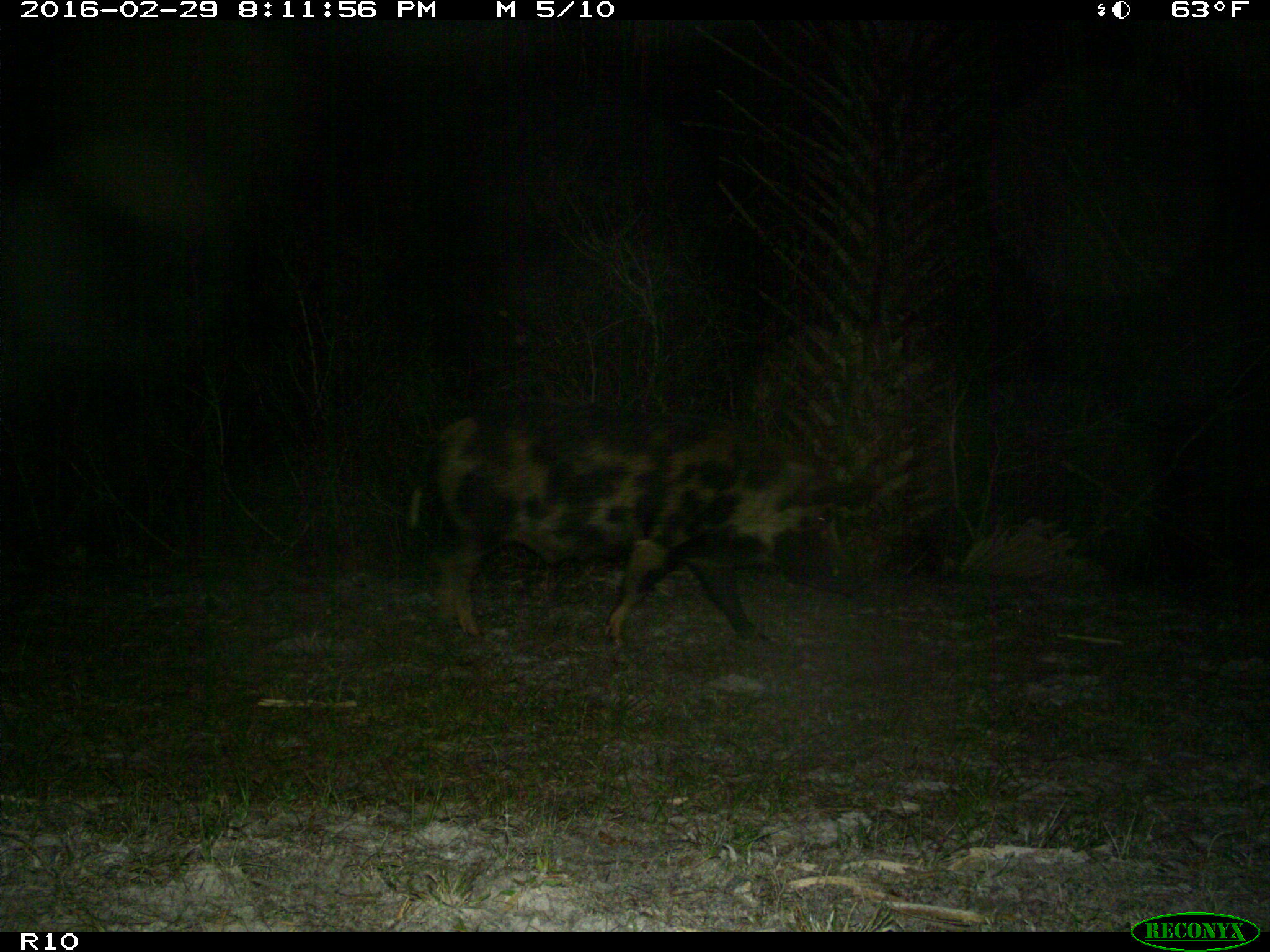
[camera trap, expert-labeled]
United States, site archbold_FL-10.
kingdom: Animalia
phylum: Chordata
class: Mammalia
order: Artiodactyla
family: Suidae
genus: Sus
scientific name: Sus scrofa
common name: wild boar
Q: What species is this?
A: Sus scrofa (wild boar).